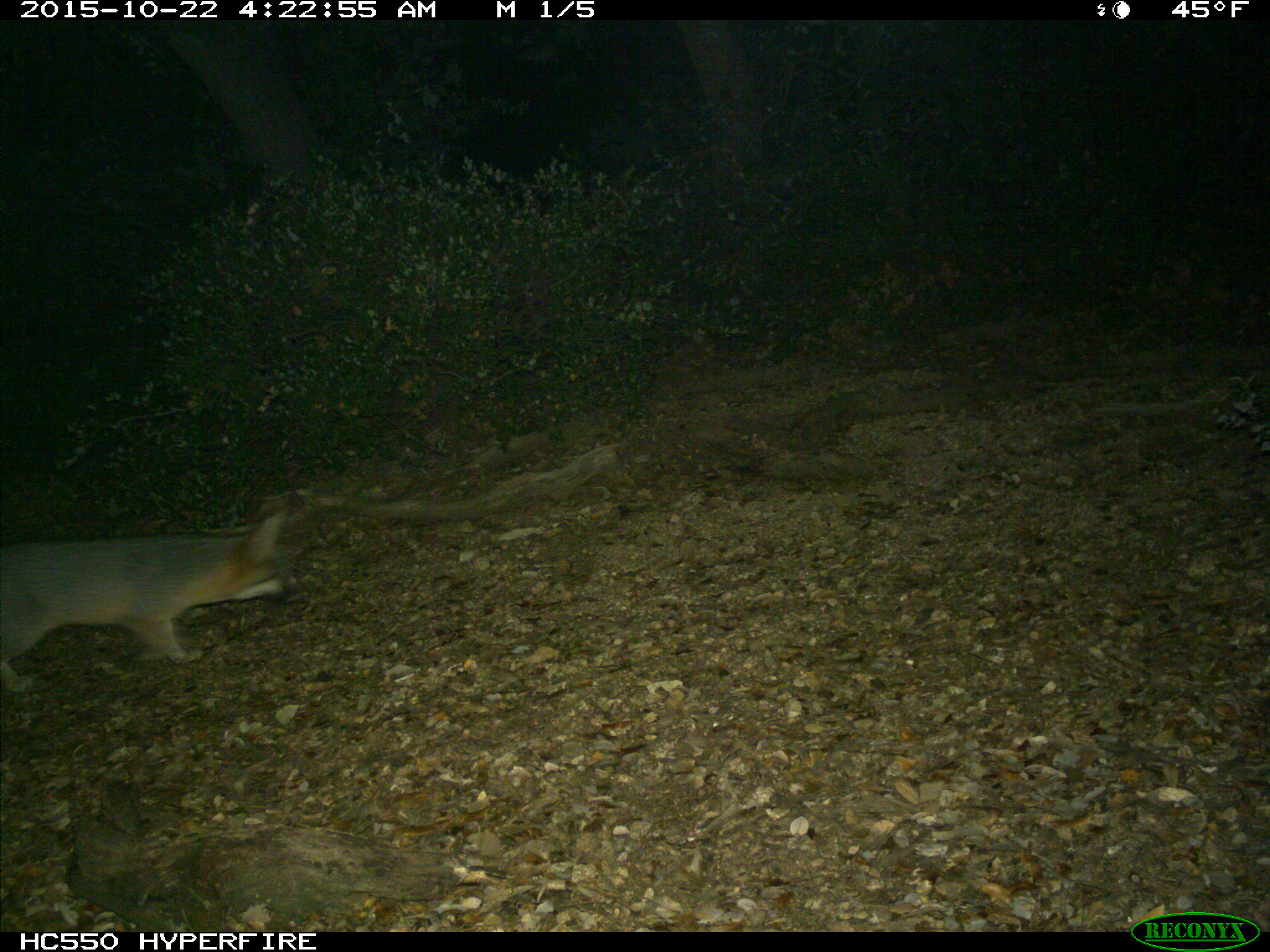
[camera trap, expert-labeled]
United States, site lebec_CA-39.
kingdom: Animalia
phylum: Chordata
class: Mammalia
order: Carnivora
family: Canidae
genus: Urocyon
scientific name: Urocyon cinereoargenteus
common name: gray fox